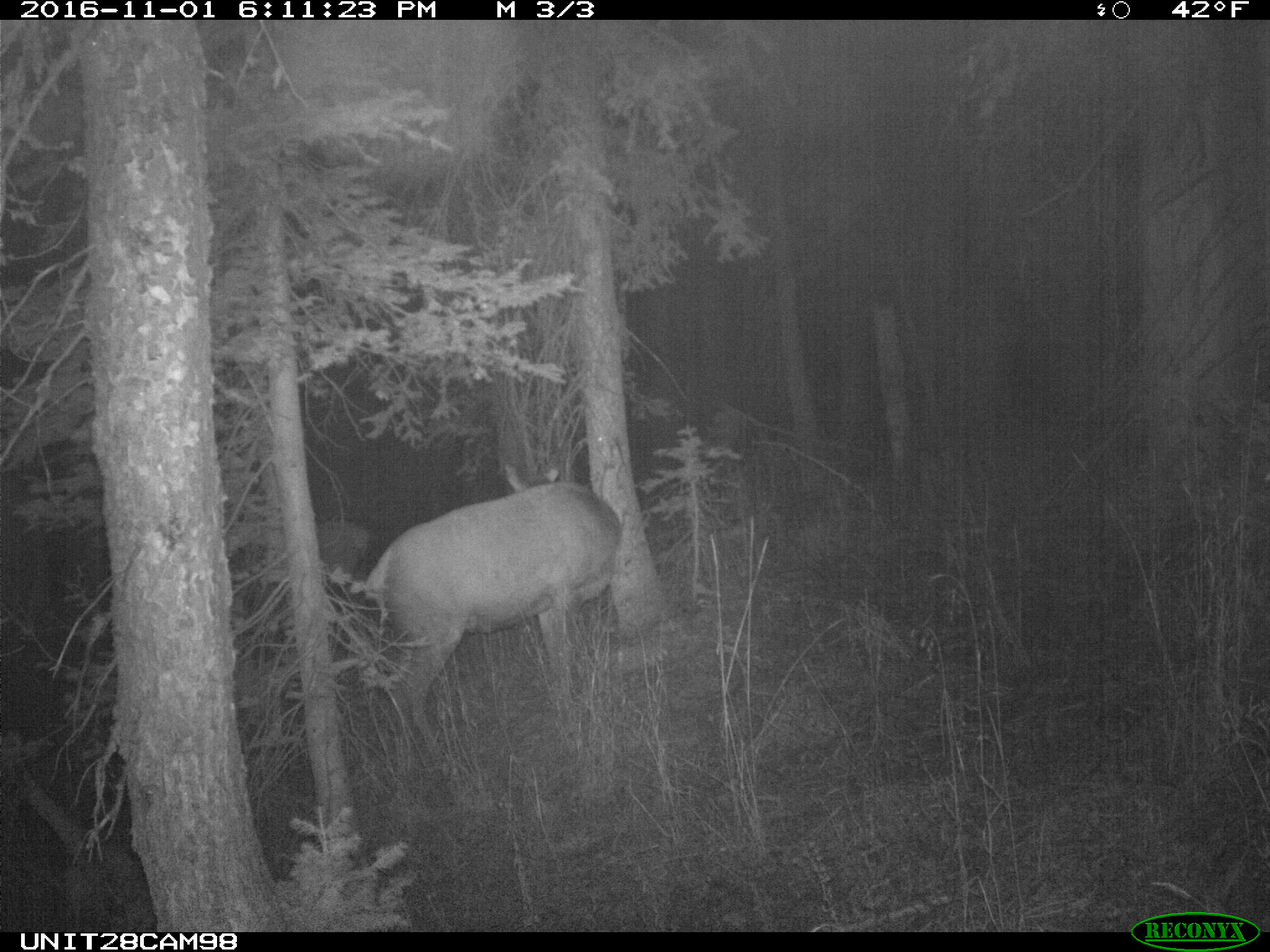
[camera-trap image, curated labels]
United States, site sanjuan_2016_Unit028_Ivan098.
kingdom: Animalia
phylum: Chordata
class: Mammalia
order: Artiodactyla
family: Cervidae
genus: Cervus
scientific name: Cervus elaphus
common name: red deer